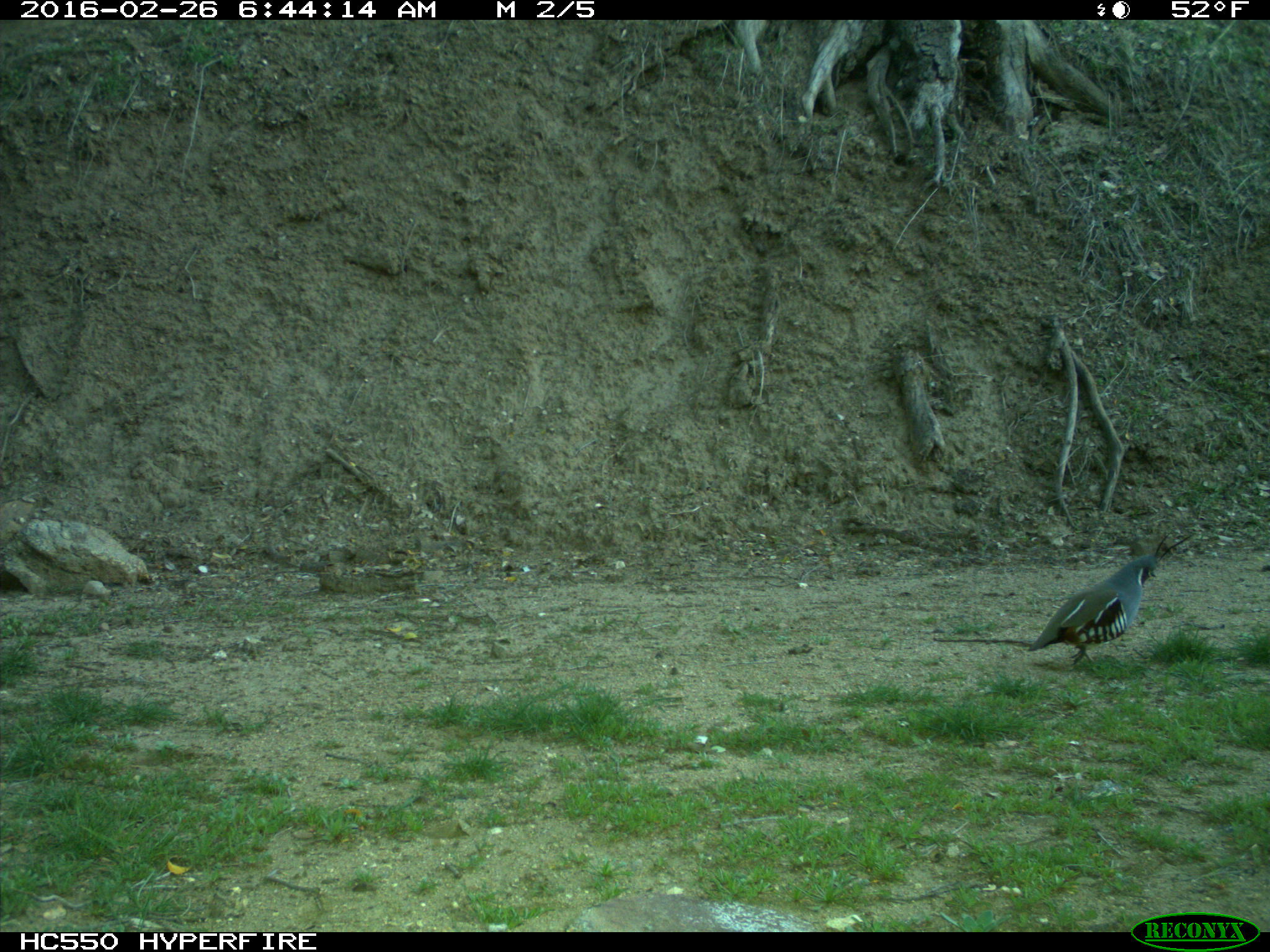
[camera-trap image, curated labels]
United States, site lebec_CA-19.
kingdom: Animalia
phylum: Chordata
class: Aves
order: Galliformes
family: Odontophoridae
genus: Callipepla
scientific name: Callipepla californica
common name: california quail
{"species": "Callipepla californica (california quail)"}